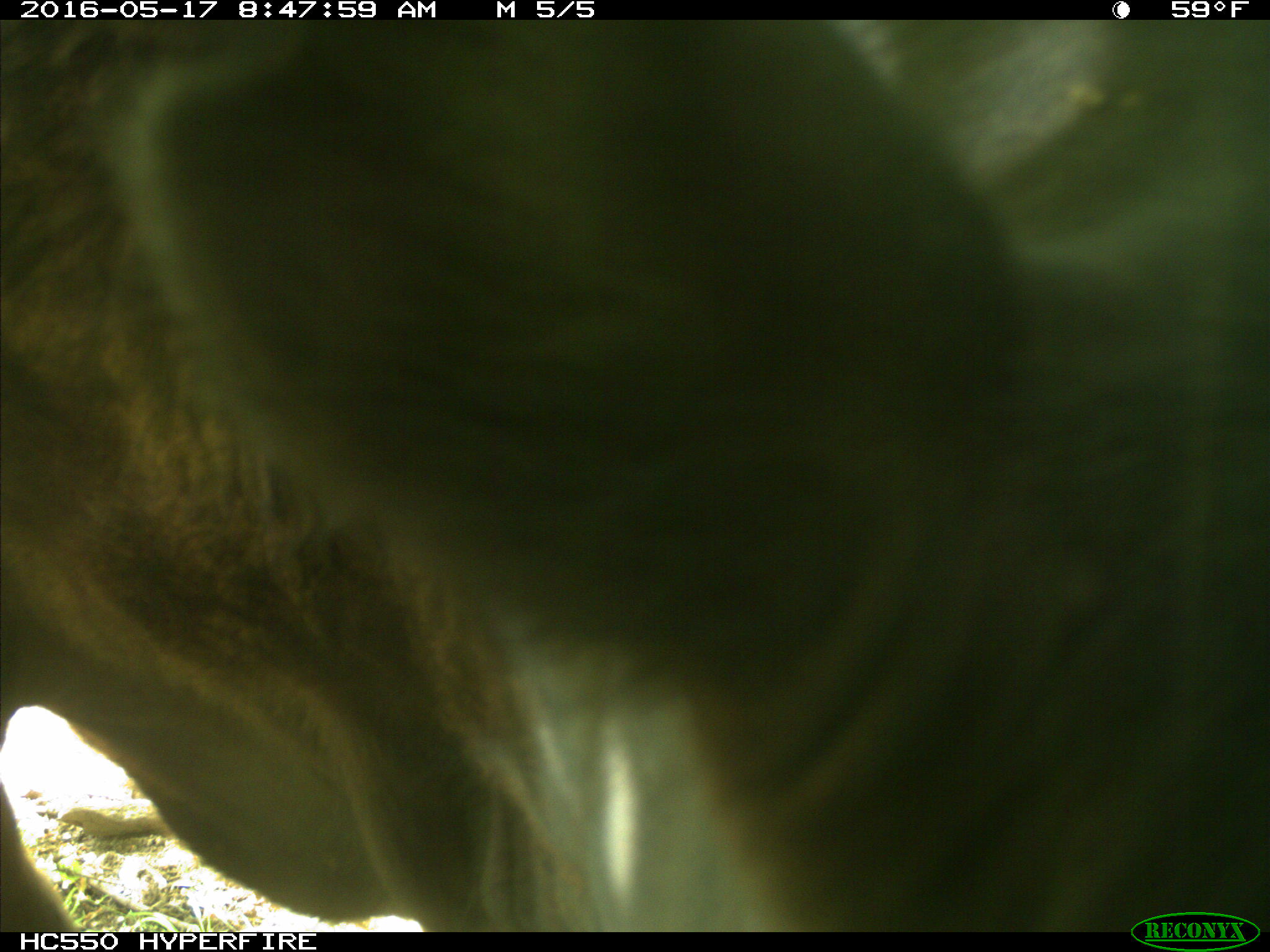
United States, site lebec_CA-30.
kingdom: Animalia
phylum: Chordata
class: Mammalia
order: Artiodactyla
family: Bovidae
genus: Bos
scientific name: Bos taurus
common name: domestic cow